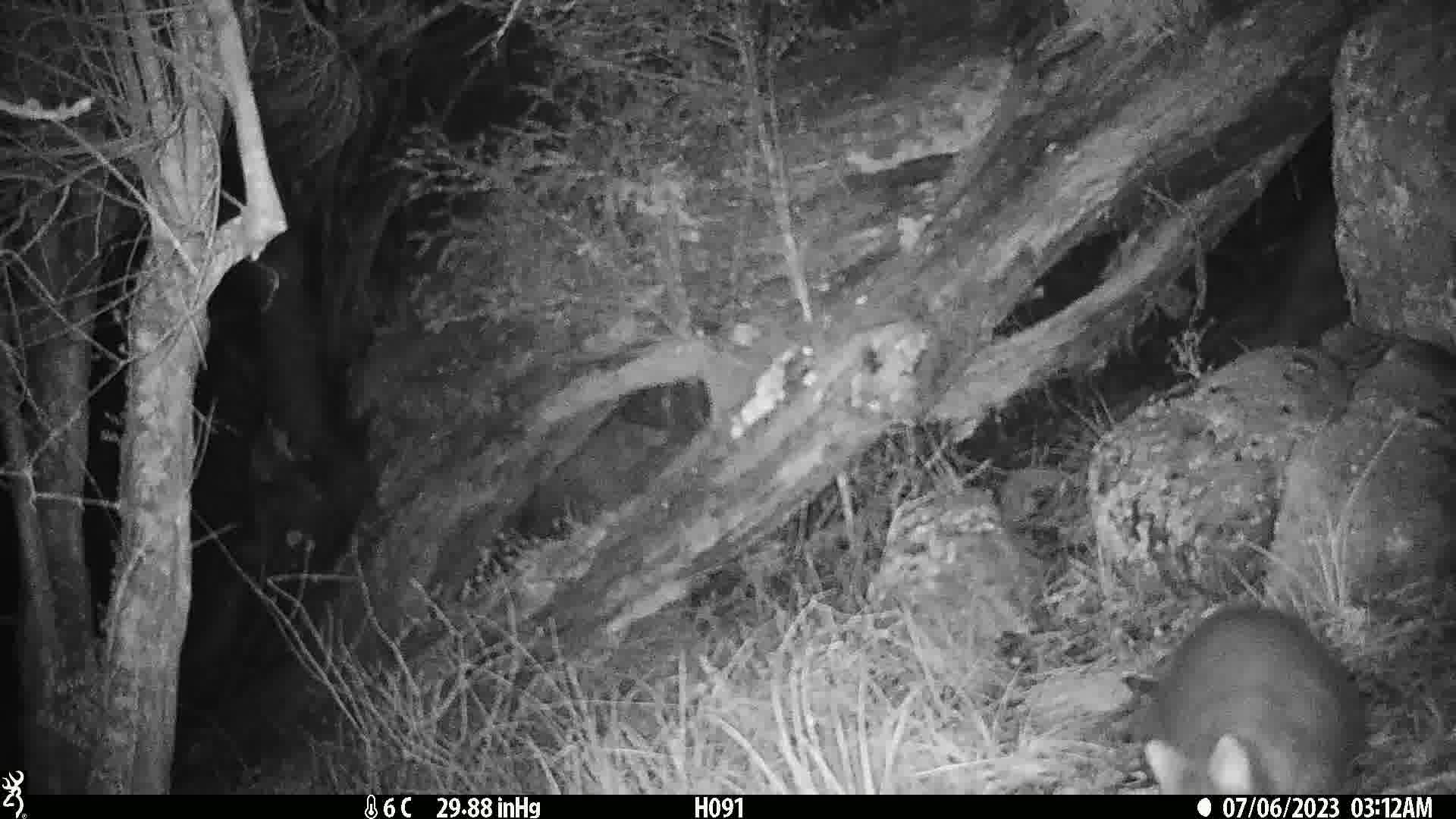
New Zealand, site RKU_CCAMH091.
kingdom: Animalia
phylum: Chordata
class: Mammalia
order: Diprotodontia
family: Phalangeridae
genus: Trichosurus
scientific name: Trichosurus vulpecula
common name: common brushtail possum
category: possum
Possum (common brushtail possum) (Trichosurus vulpecula).